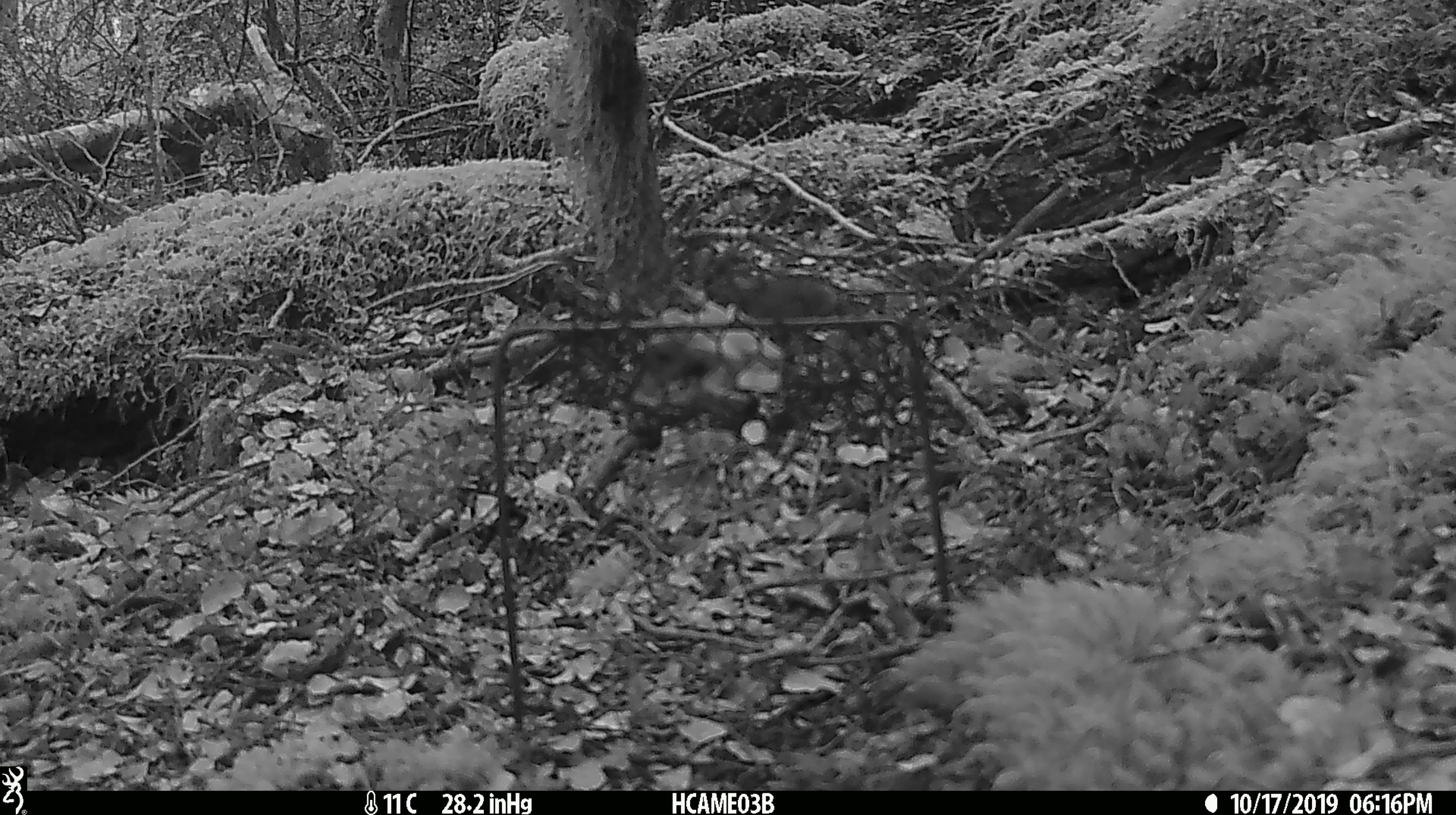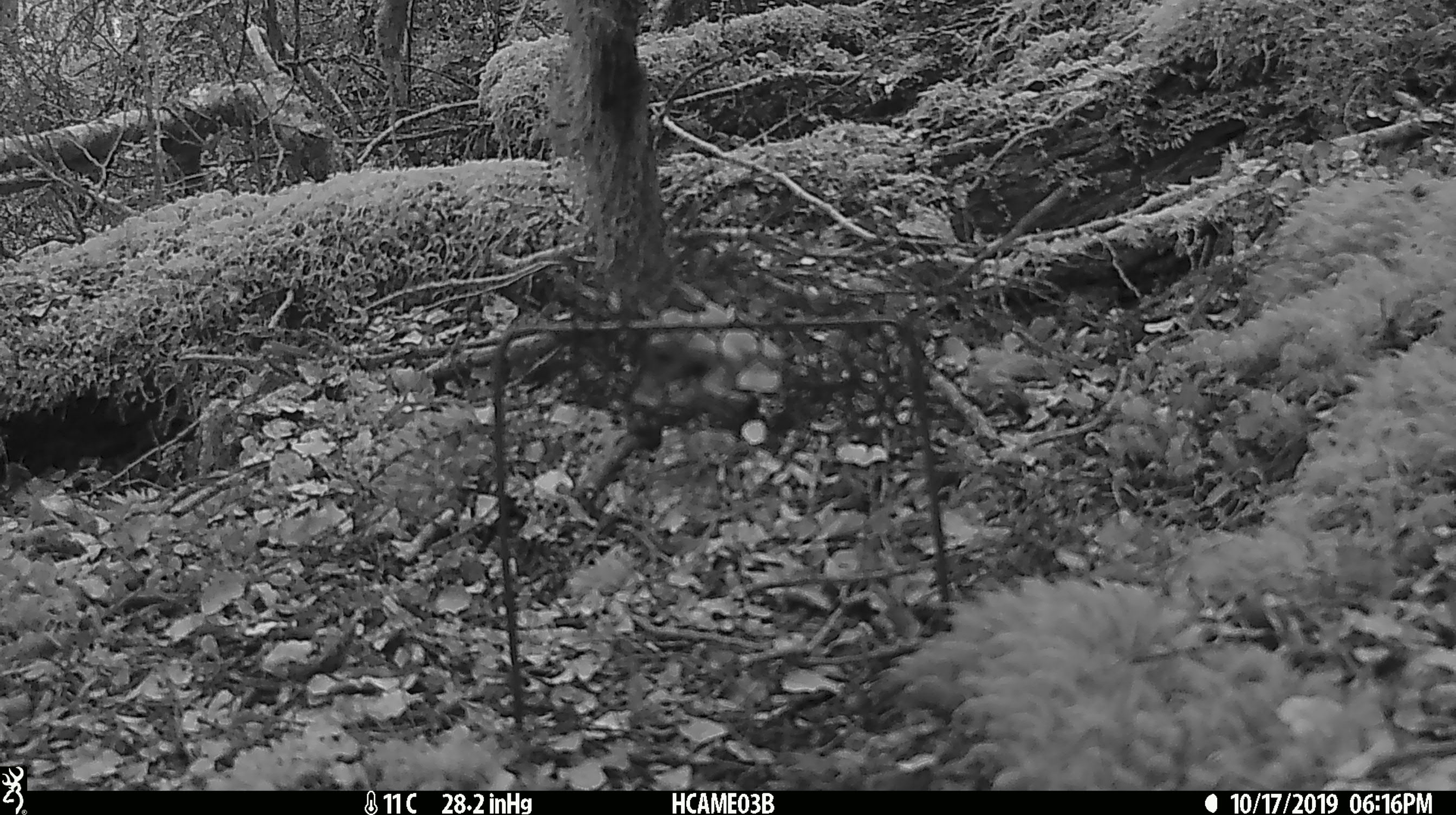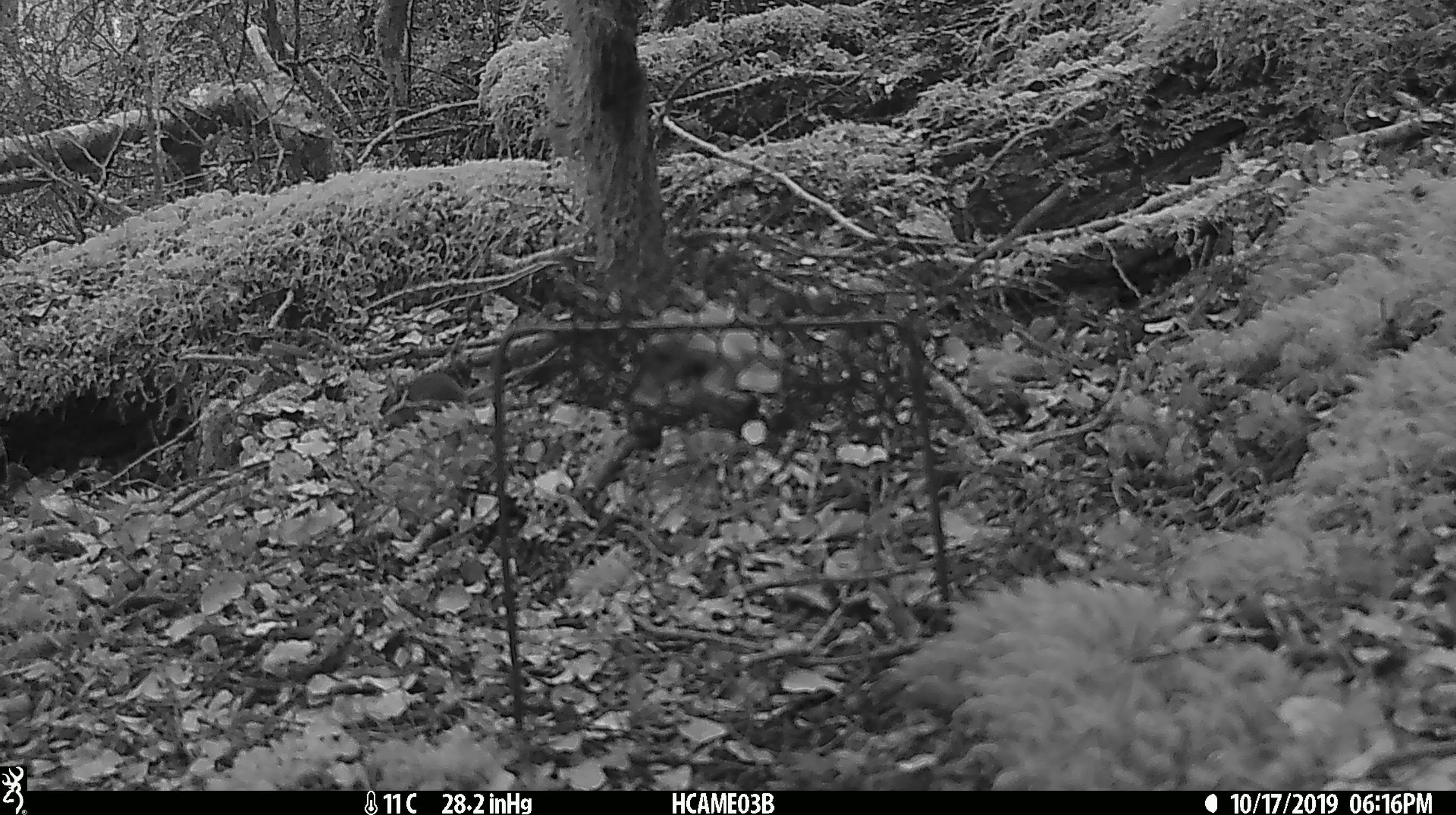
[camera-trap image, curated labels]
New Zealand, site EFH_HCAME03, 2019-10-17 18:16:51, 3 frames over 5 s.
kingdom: Animalia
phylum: Chordata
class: Mammalia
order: Rodentia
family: Muridae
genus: Mus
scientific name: Mus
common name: mouse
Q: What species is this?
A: Mouse (Mus).